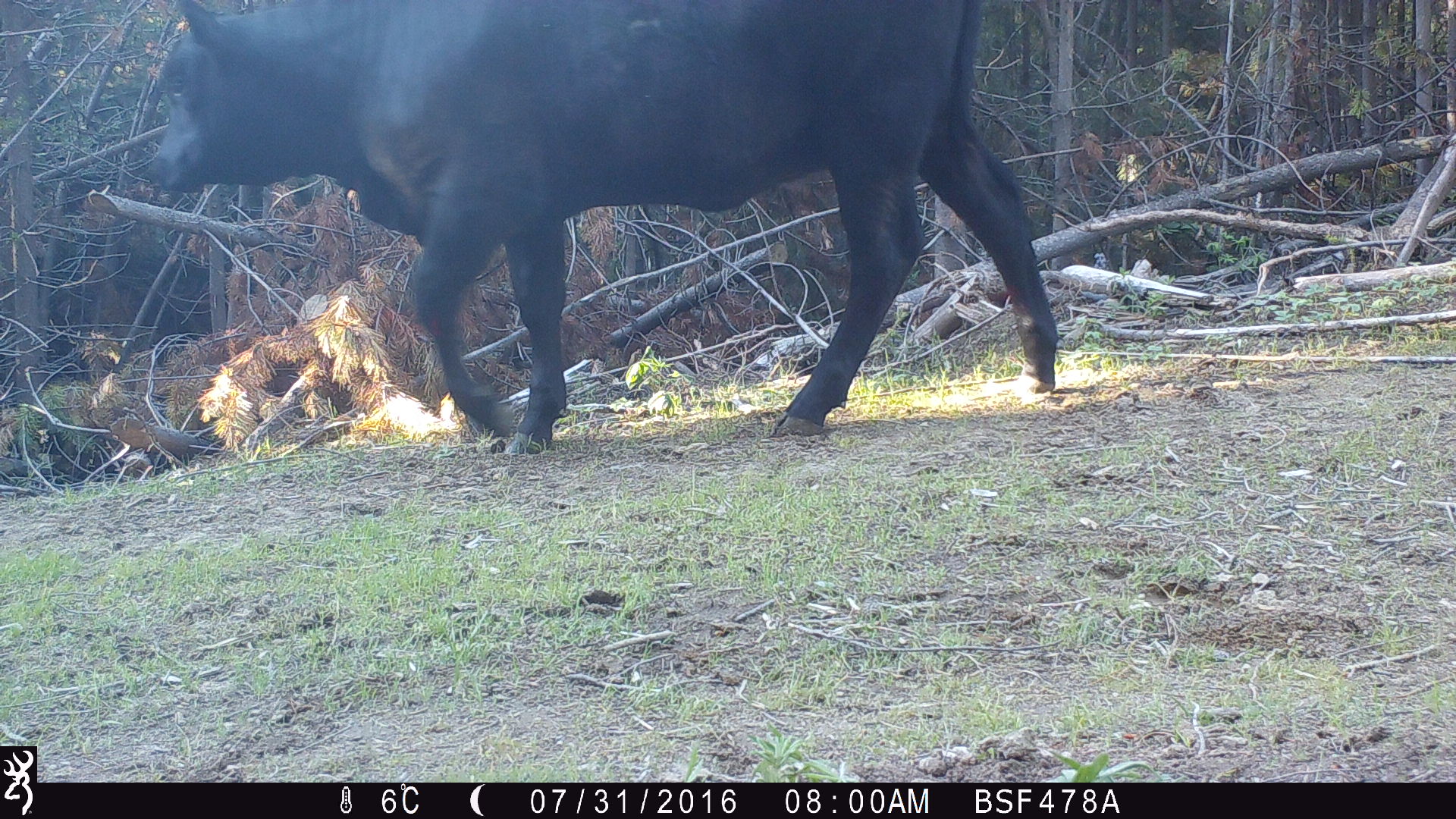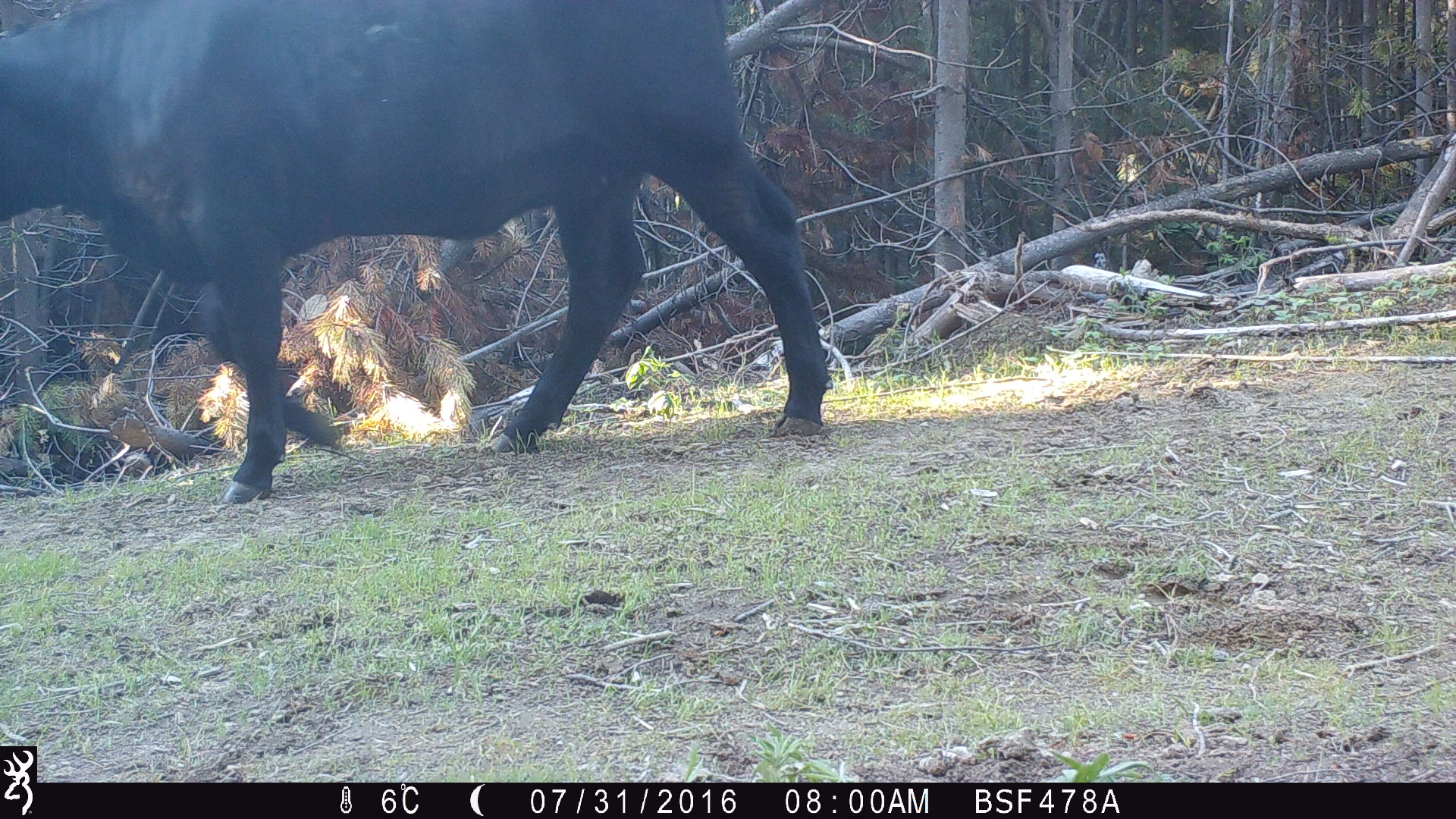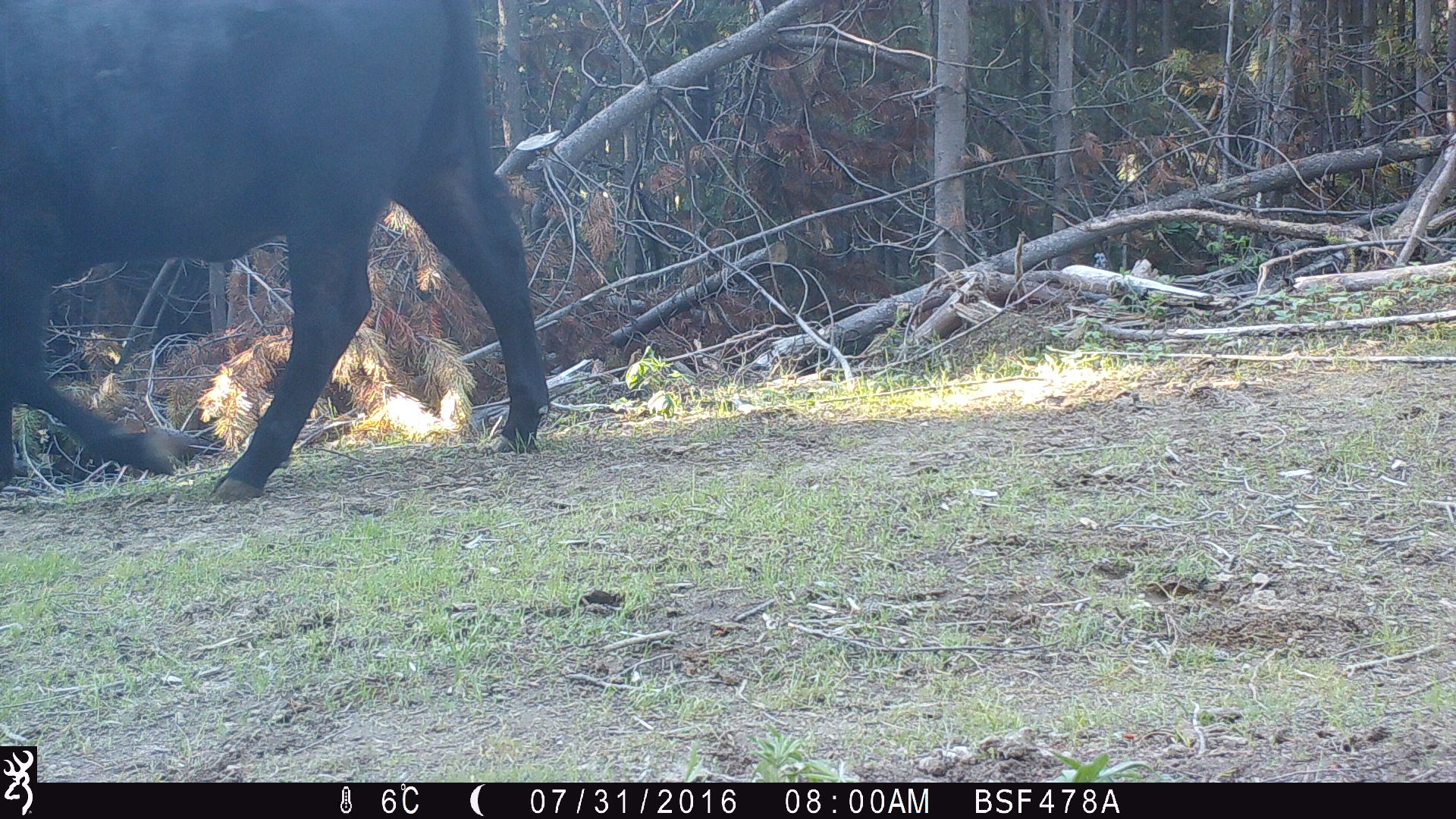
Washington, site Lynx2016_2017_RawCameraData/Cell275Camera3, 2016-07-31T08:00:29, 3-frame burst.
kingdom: Animalia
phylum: Chordata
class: Mammalia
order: Artiodactyla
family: Bovidae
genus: Bos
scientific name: Bos taurus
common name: domestic cattle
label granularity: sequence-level